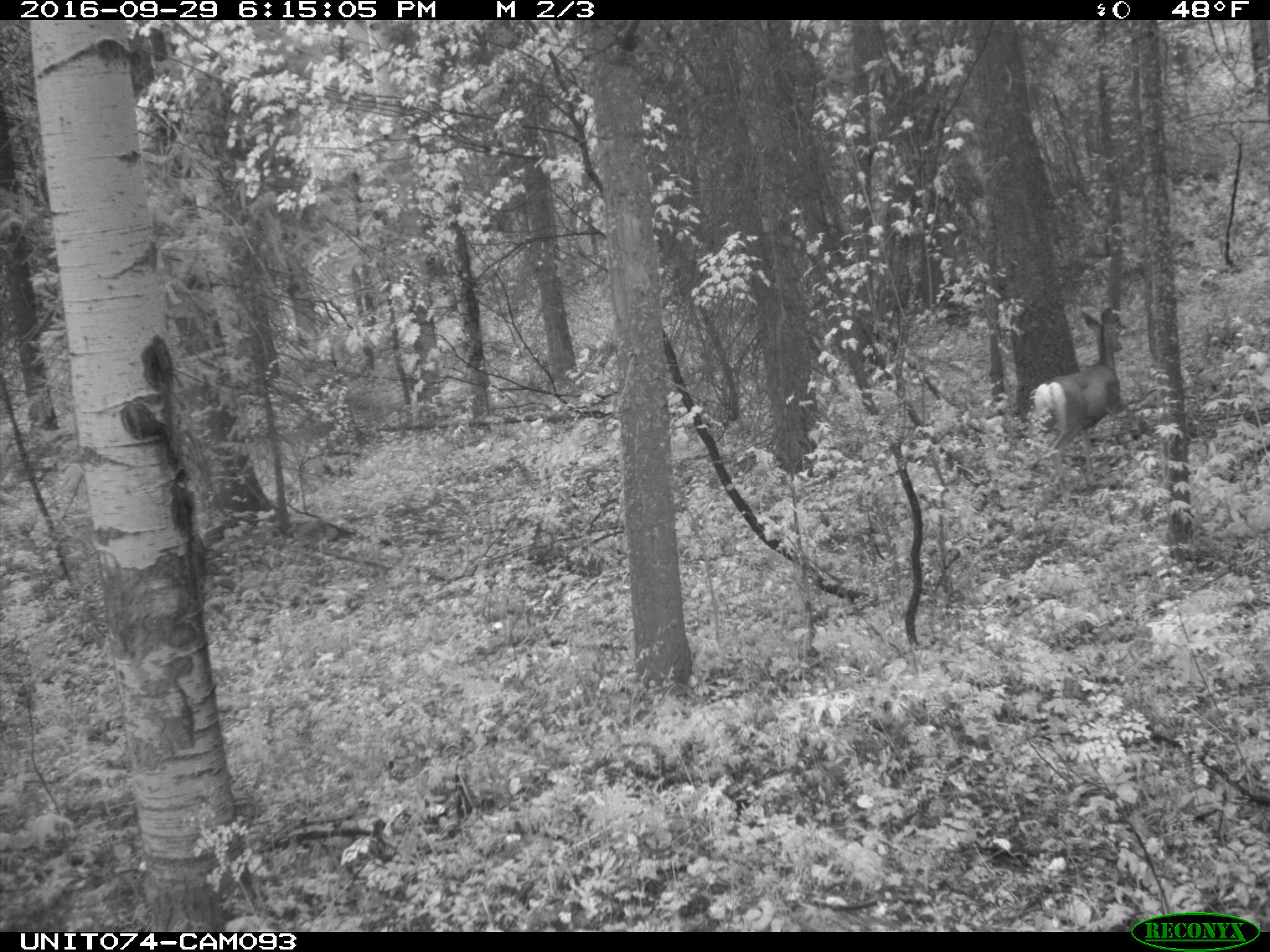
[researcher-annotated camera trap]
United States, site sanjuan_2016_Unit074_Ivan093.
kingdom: Animalia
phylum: Chordata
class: Mammalia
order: Artiodactyla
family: Cervidae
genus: Odocoileus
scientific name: Odocoileus hemionus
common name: mule deer